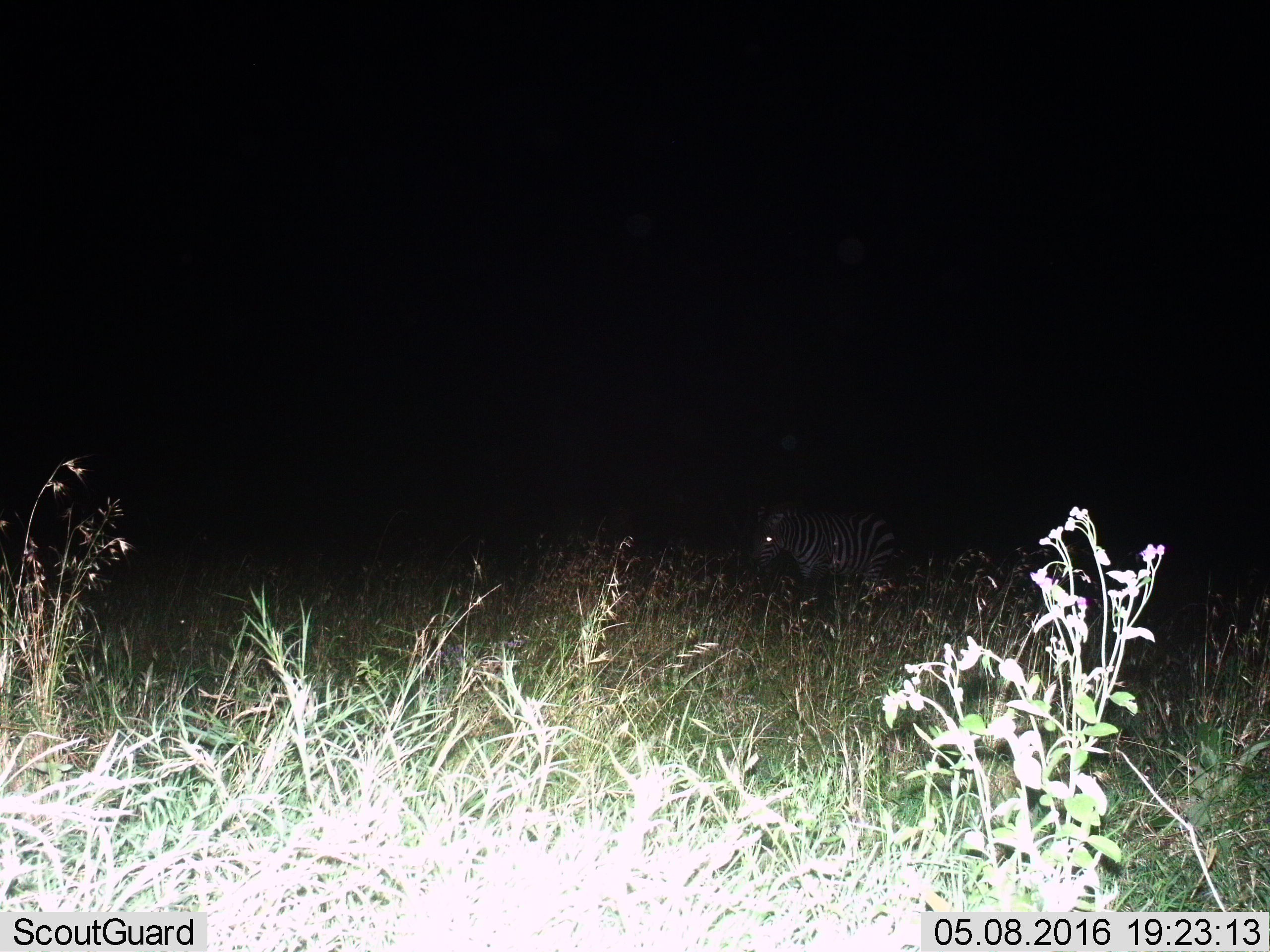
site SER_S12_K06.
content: unidentified animal